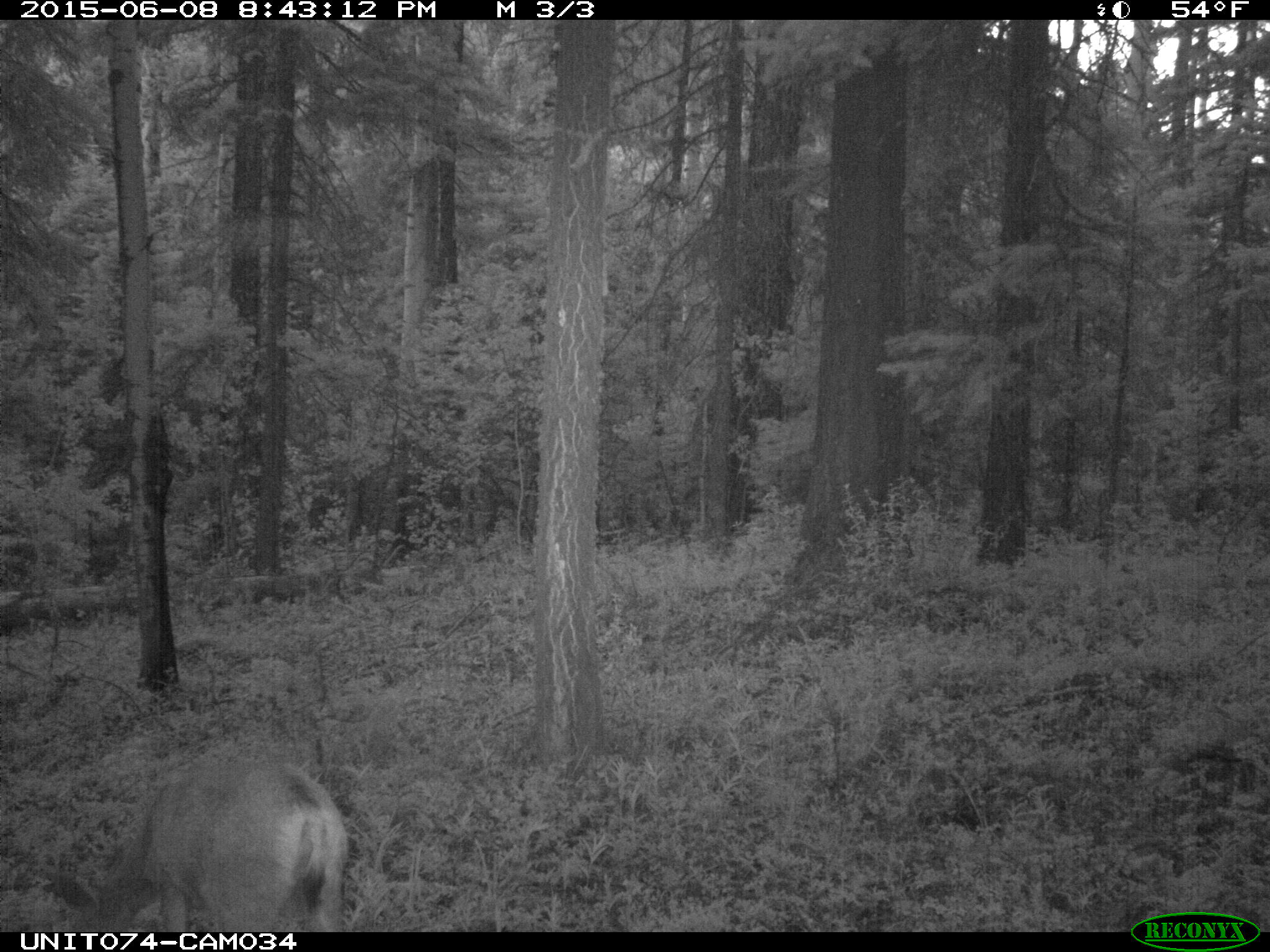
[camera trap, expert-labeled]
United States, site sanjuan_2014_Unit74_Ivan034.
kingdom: Animalia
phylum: Chordata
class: Mammalia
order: Artiodactyla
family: Cervidae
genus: Odocoileus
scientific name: Odocoileus hemionus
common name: mule deer